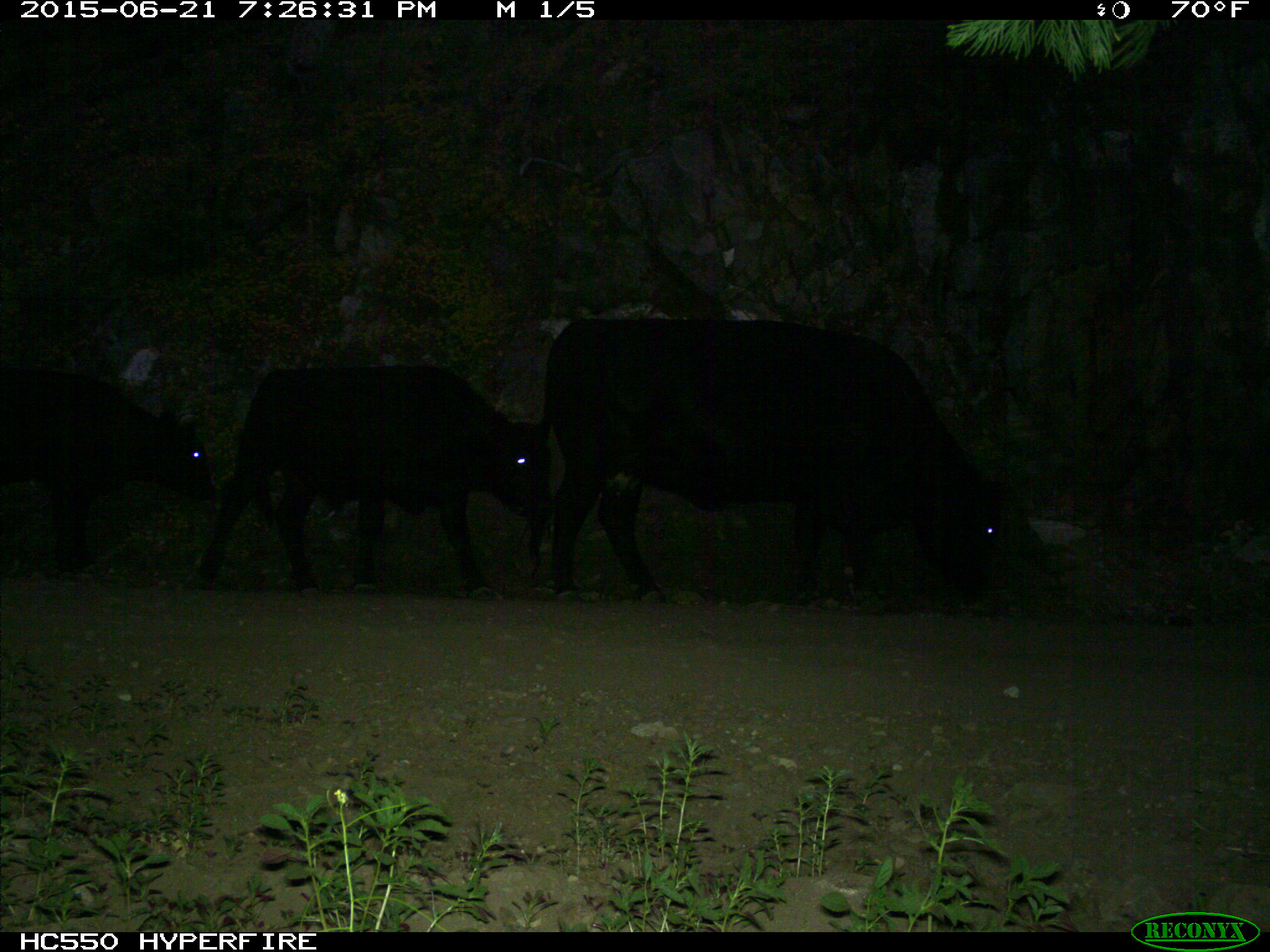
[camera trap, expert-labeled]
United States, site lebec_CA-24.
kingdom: Animalia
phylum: Chordata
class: Mammalia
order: Artiodactyla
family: Bovidae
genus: Bos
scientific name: Bos taurus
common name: domestic cow